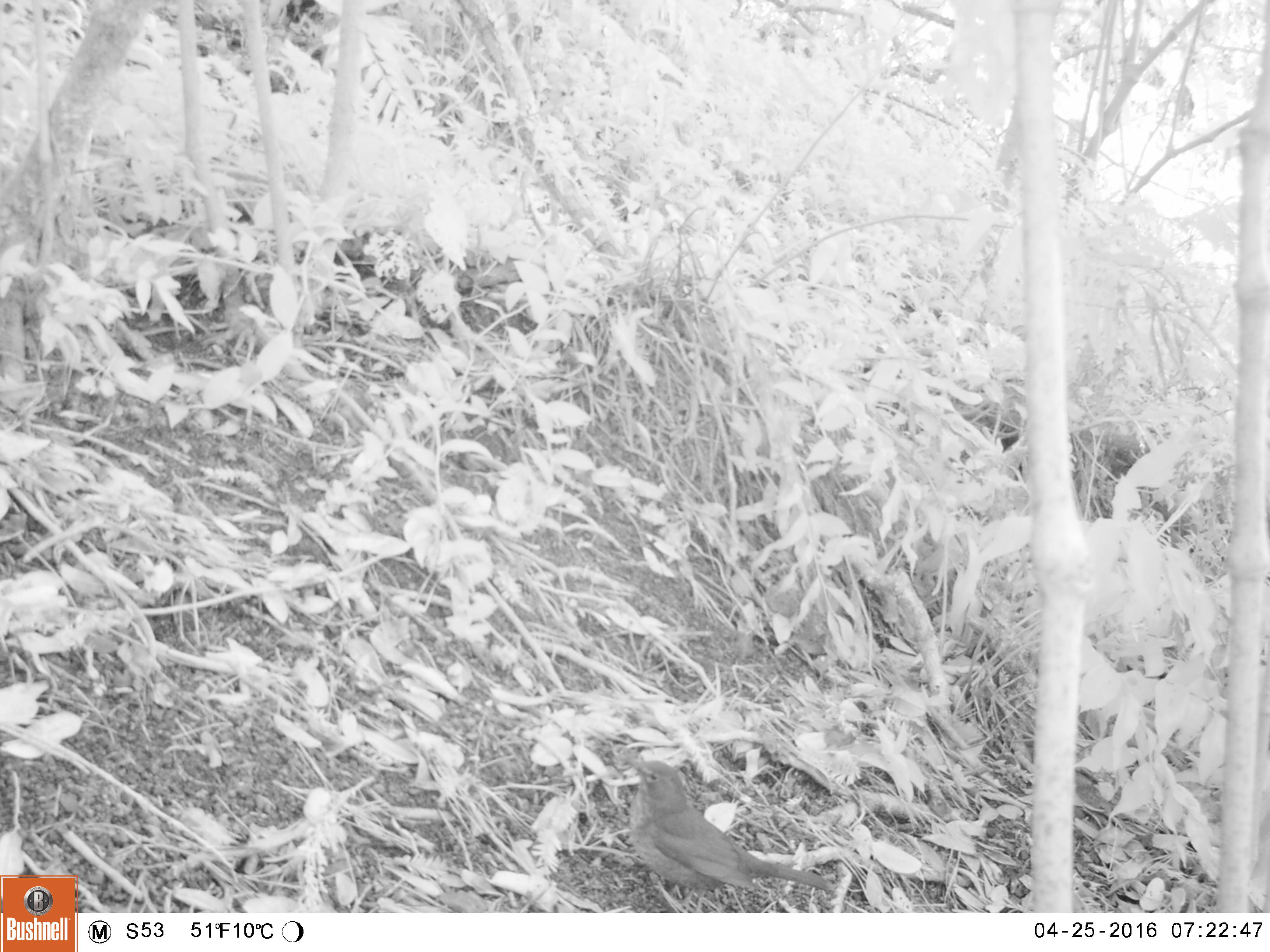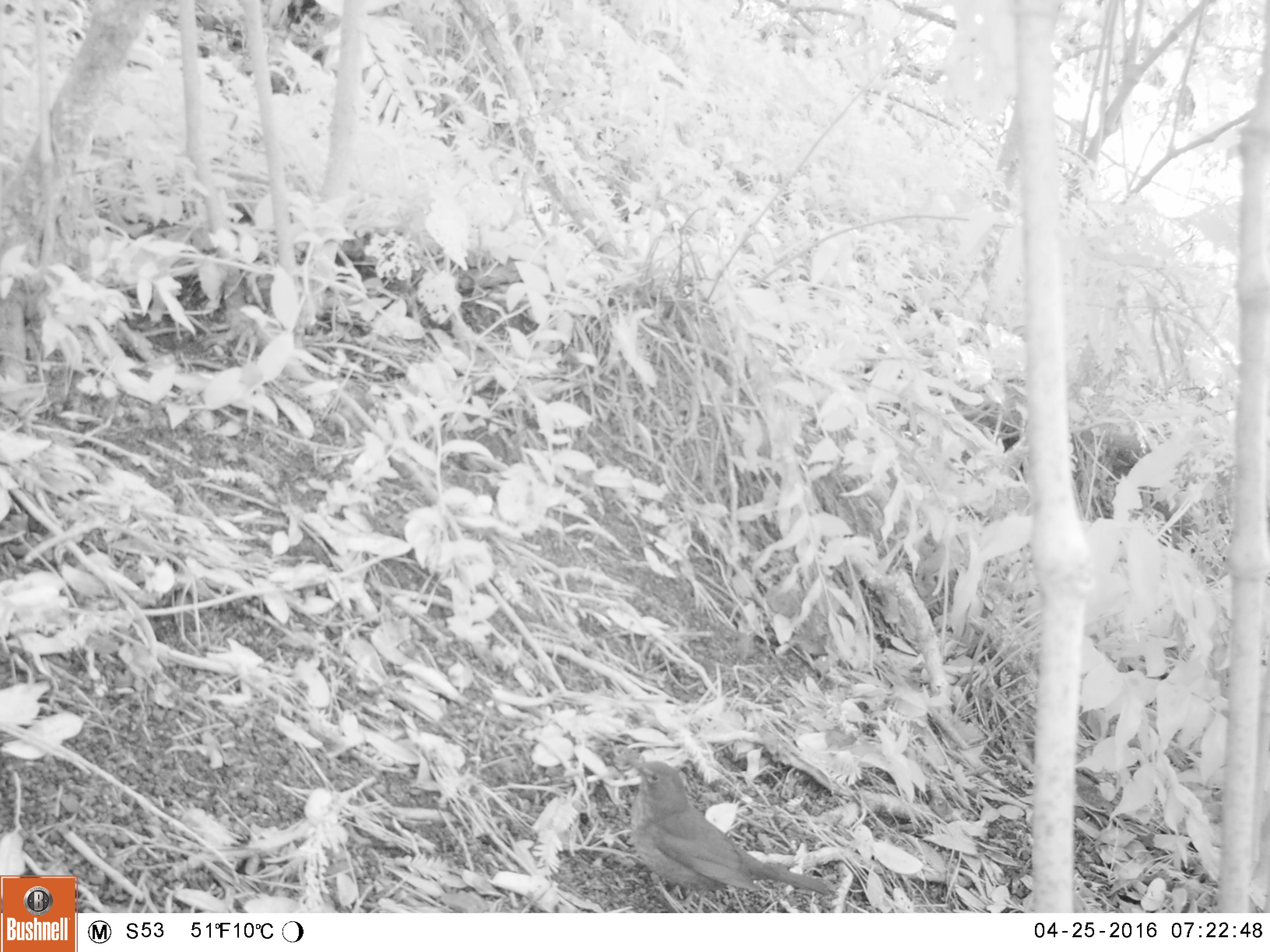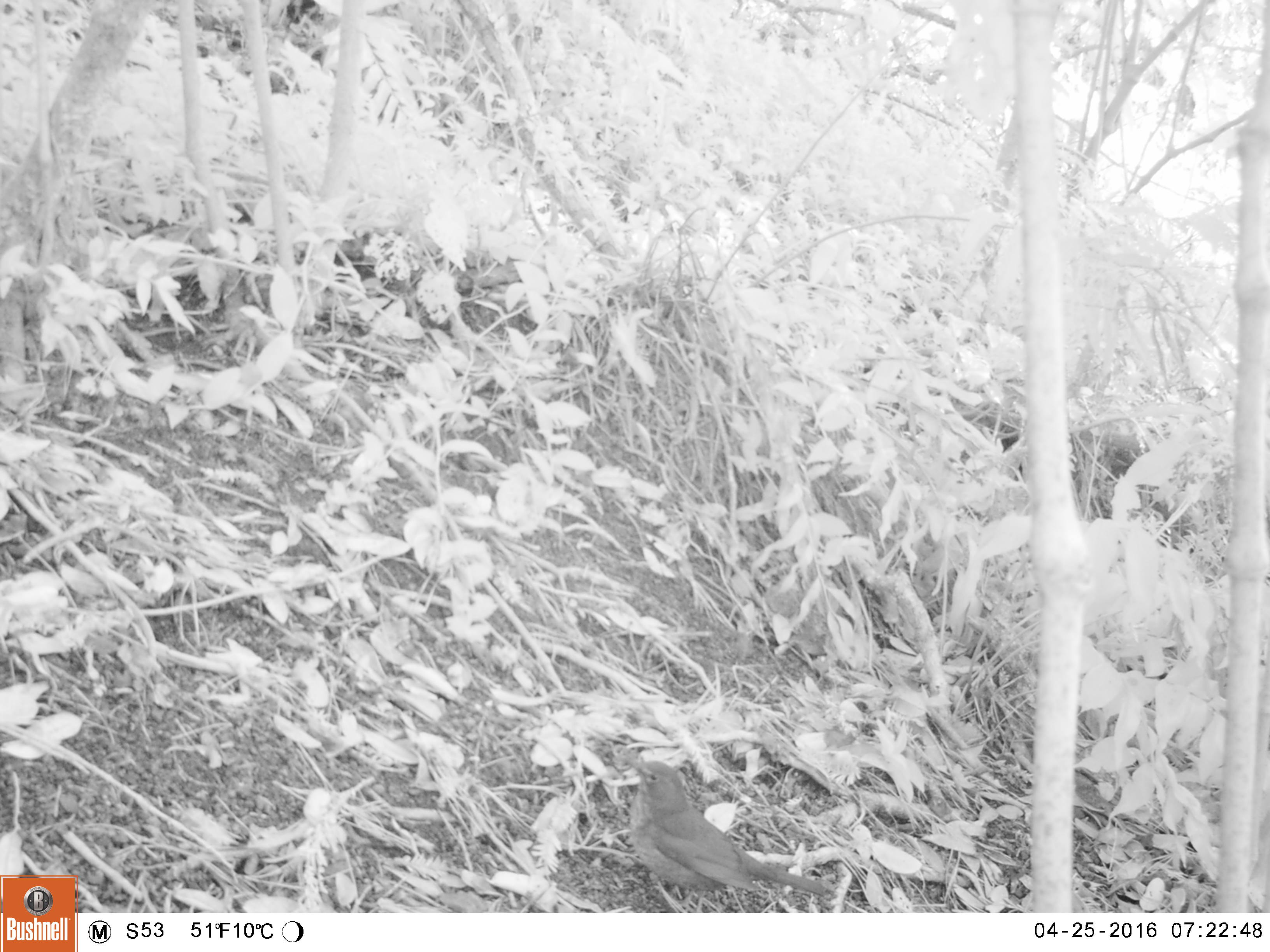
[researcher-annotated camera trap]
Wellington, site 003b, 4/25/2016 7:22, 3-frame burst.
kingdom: Animalia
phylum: Chordata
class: Aves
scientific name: Aves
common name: bird